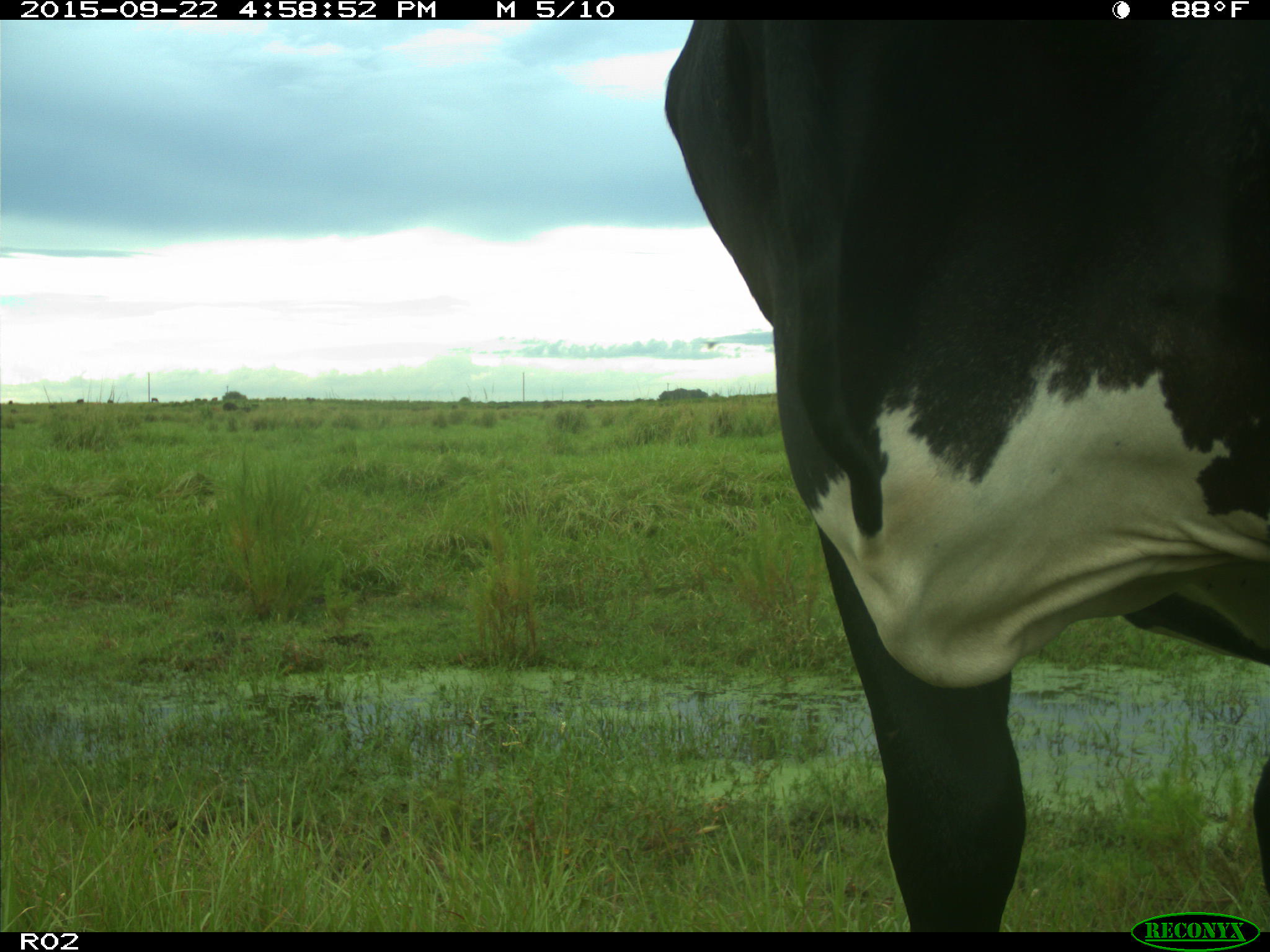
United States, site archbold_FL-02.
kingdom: Animalia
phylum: Chordata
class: Mammalia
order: Artiodactyla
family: Bovidae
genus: Bos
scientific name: Bos taurus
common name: domestic cow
Bos taurus (domestic cow).